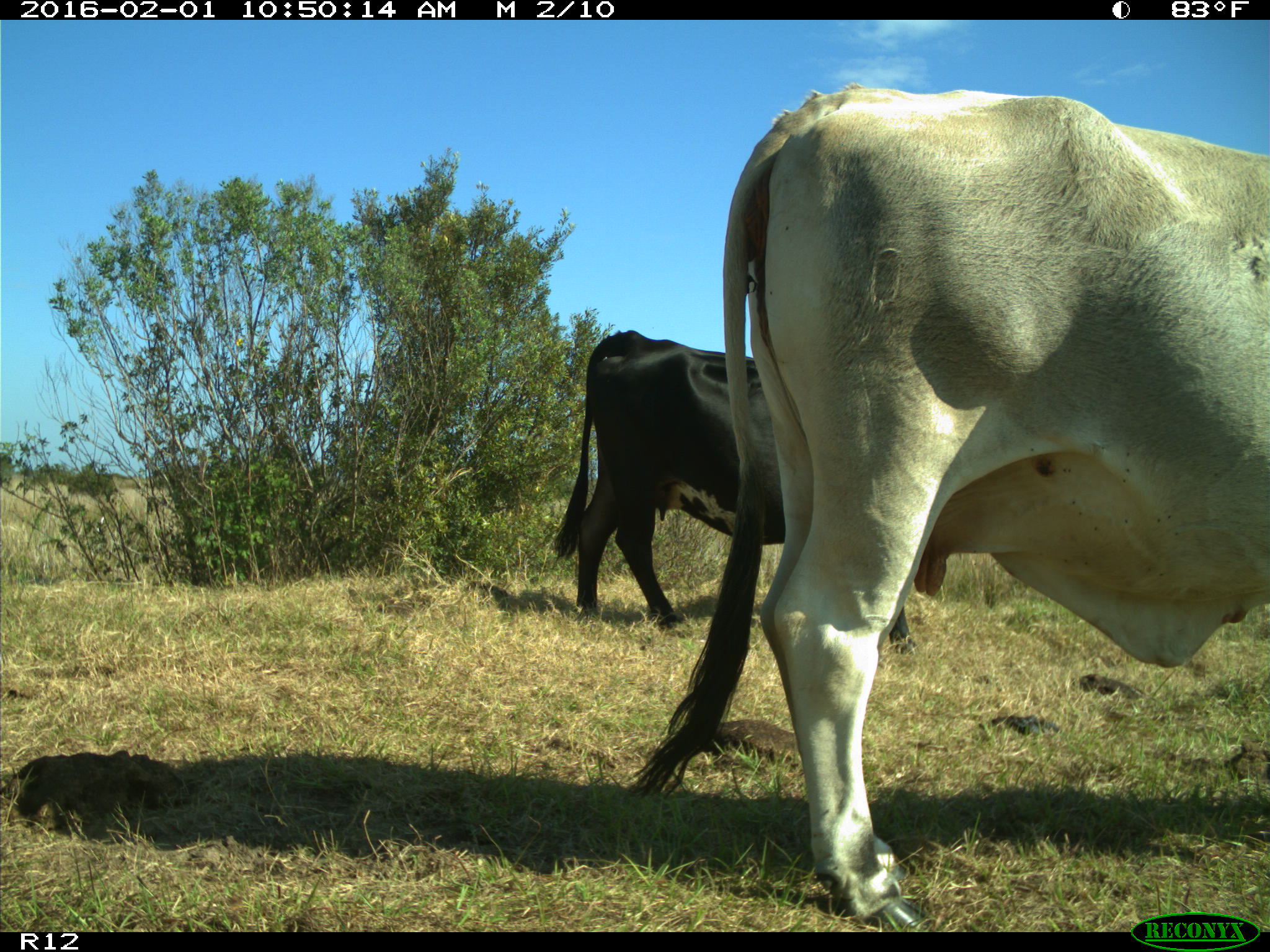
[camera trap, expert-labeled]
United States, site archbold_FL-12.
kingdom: Animalia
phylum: Chordata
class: Mammalia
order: Artiodactyla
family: Bovidae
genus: Bos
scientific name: Bos taurus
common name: domestic cow